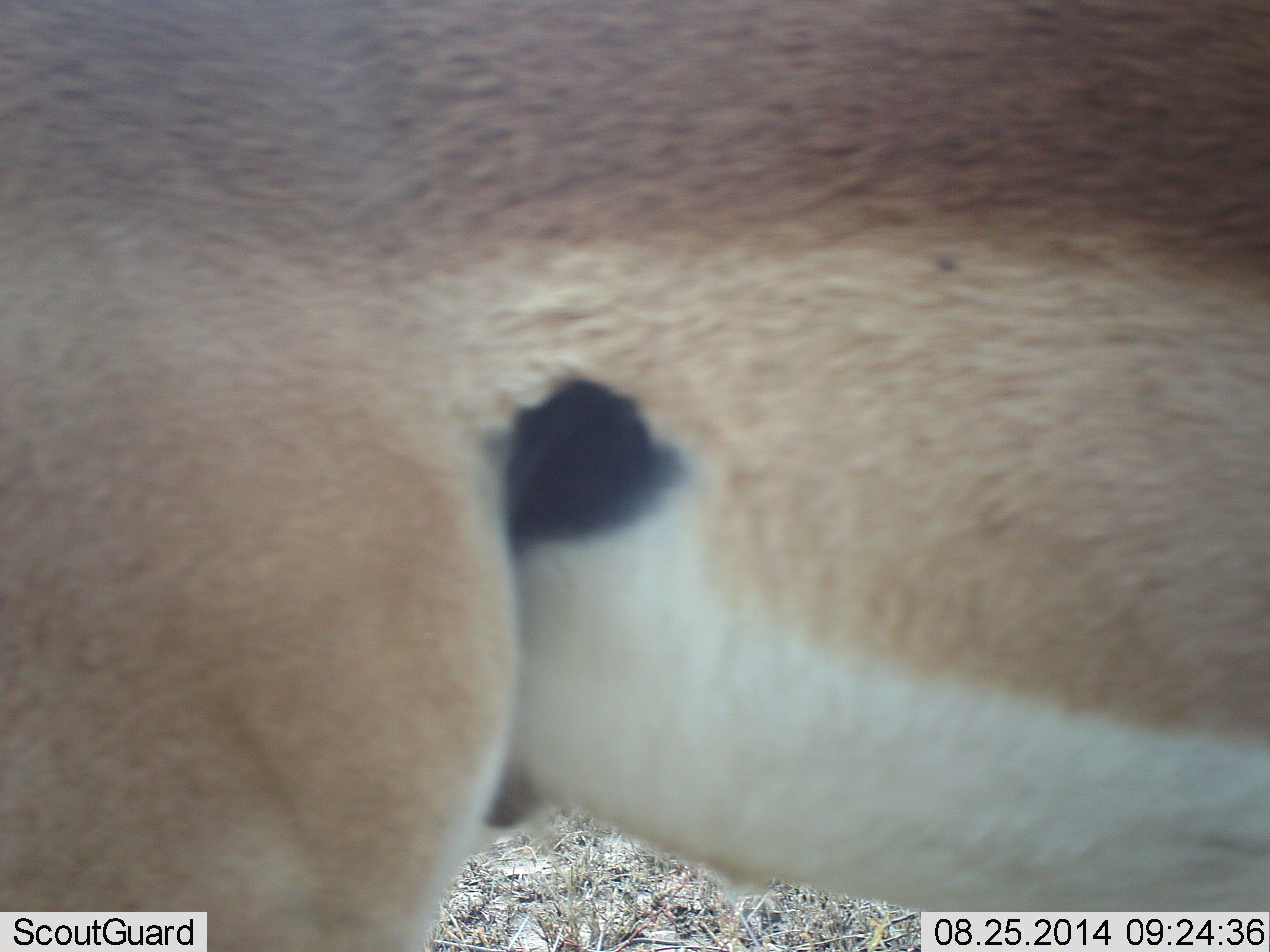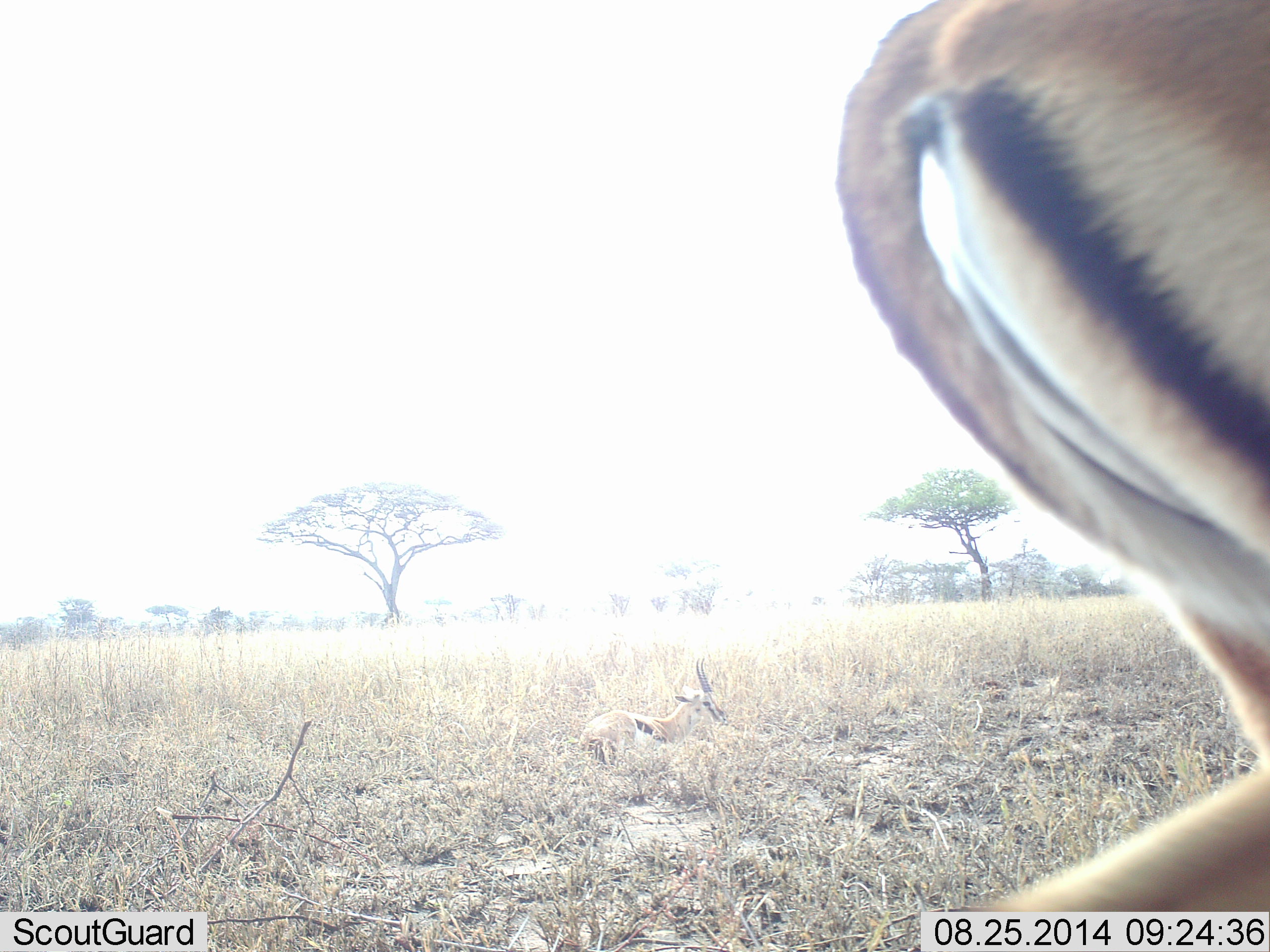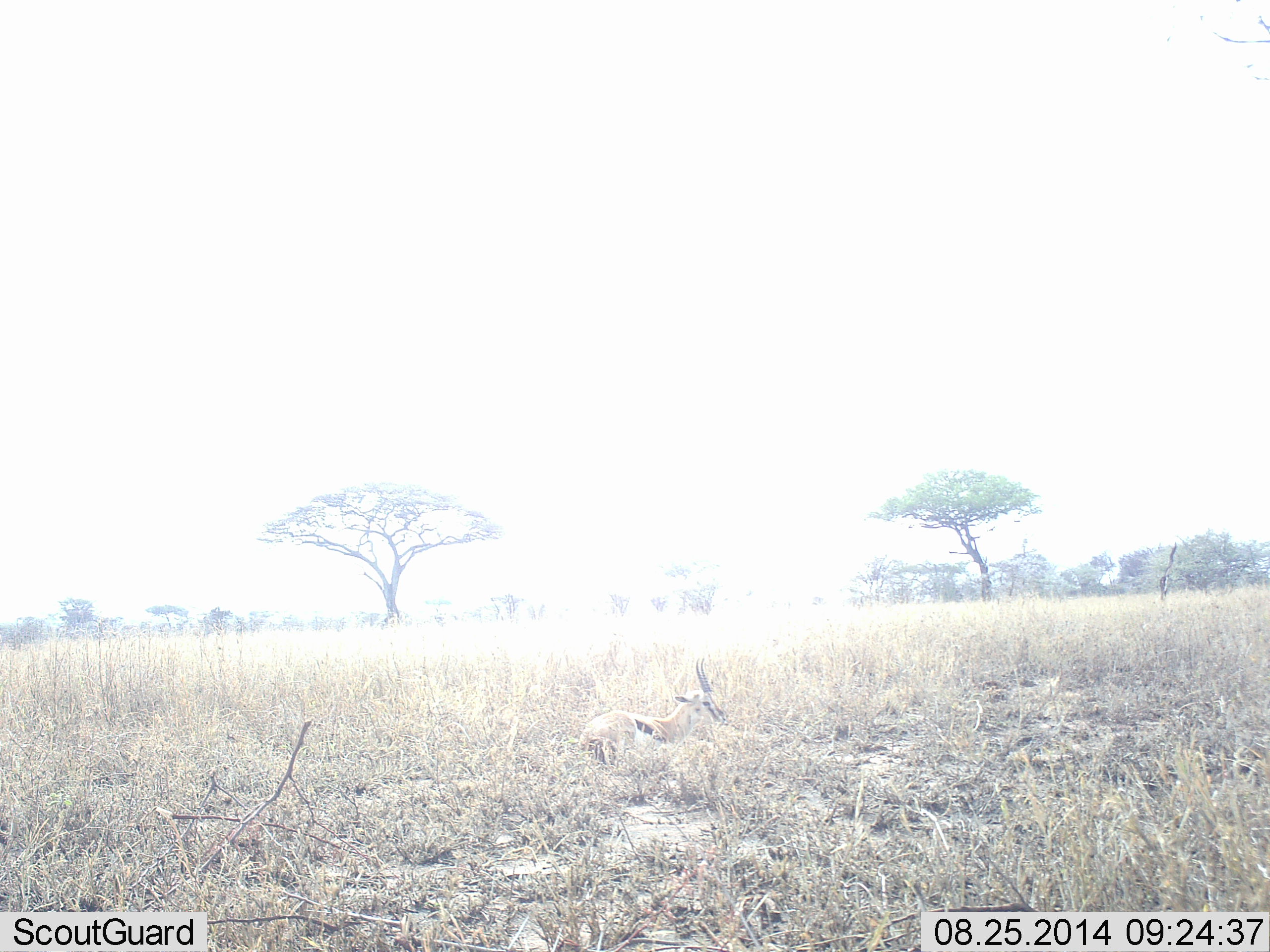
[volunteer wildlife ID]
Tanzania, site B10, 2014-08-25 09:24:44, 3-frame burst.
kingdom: Animalia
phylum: Chordata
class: Mammalia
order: Artiodactyla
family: Bovidae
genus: Aepyceros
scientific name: Aepyceros melampus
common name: impala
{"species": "impala (Aepyceros melampus)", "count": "1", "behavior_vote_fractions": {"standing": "0%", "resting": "8%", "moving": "100%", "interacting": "0%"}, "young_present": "0%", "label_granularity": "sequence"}